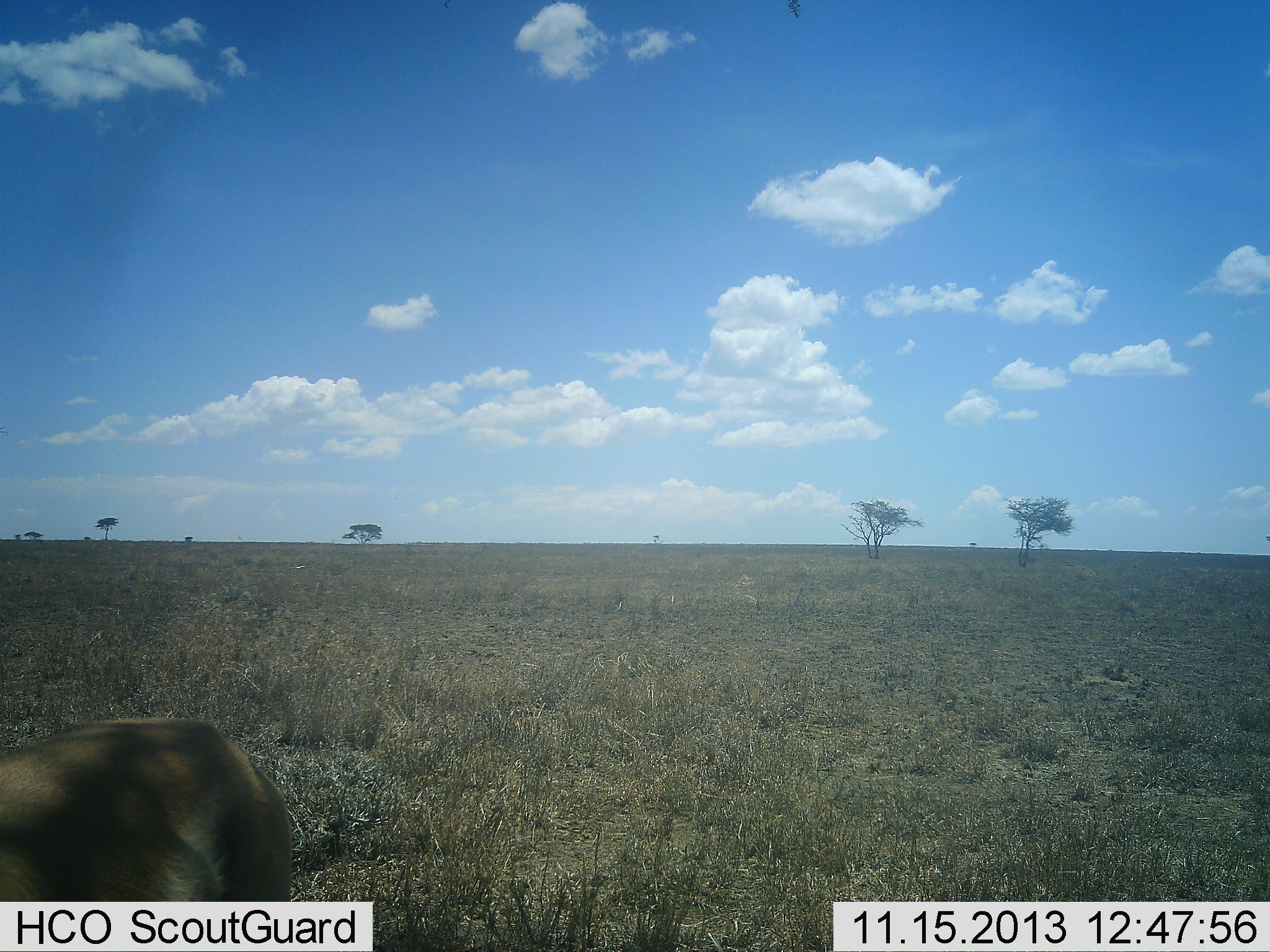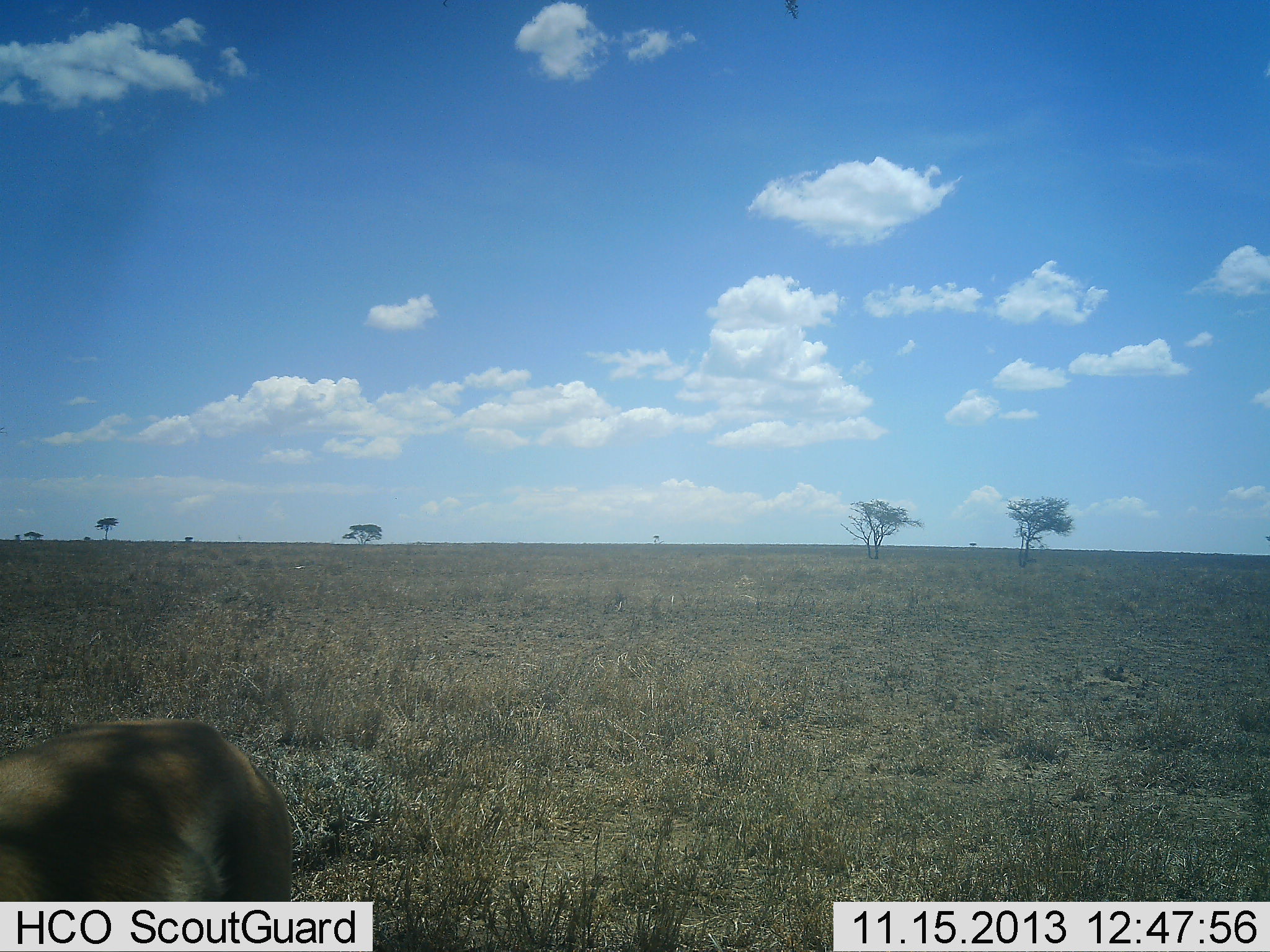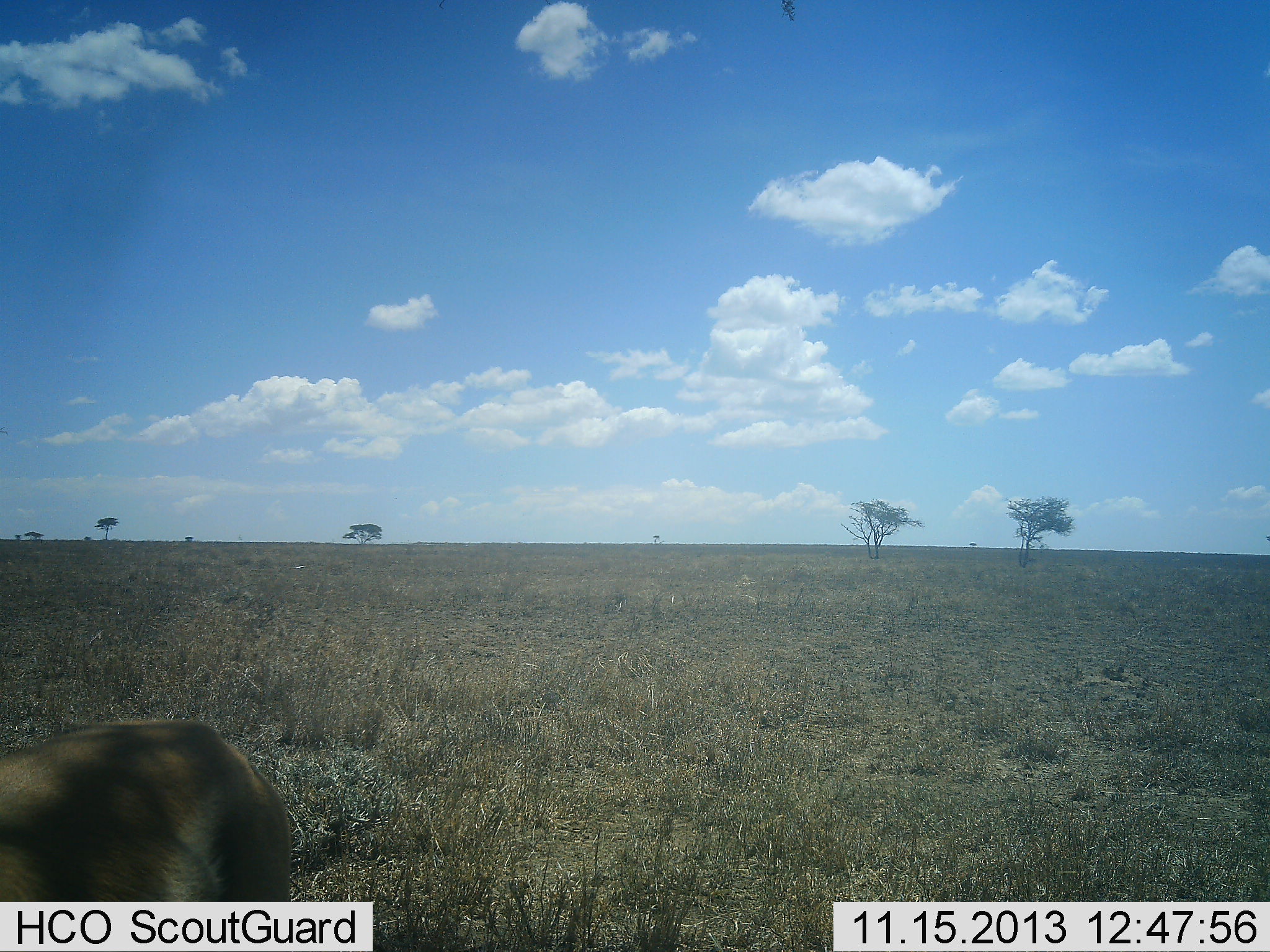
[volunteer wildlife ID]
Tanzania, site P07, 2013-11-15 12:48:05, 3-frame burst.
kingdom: Animalia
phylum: Chordata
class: Mammalia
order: Artiodactyla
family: Bovidae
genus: Eudorcas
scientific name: Eudorcas thomsonii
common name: thomson's gazelle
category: gazellethomsons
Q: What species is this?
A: Gazellethomsons (thomson's gazelle) (Eudorcas thomsonii).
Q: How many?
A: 1.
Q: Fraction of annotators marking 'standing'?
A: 75%.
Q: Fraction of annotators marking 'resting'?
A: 0%.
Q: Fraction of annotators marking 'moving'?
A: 0%.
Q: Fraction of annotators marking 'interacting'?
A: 0%.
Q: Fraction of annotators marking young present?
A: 0%.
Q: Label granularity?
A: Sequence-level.